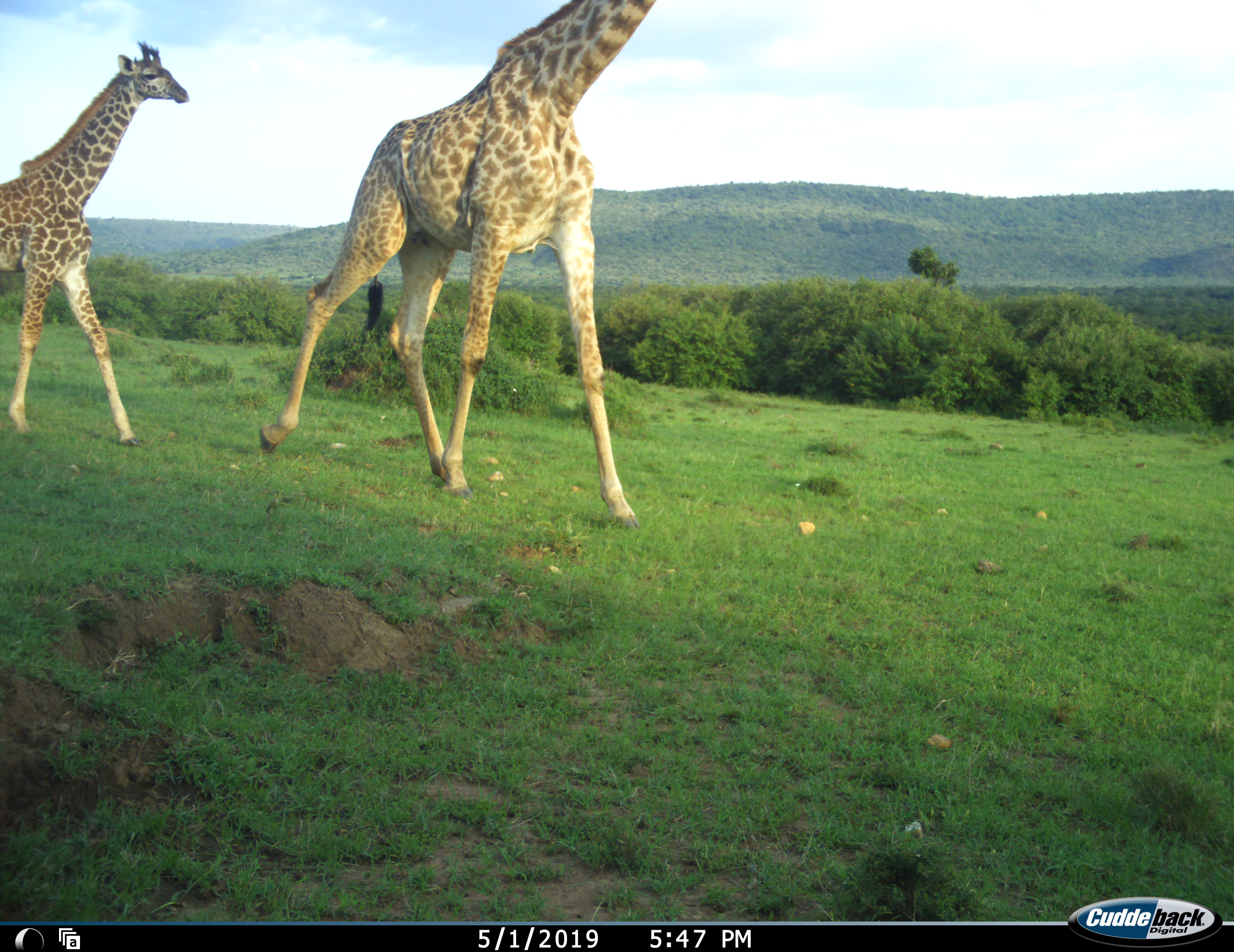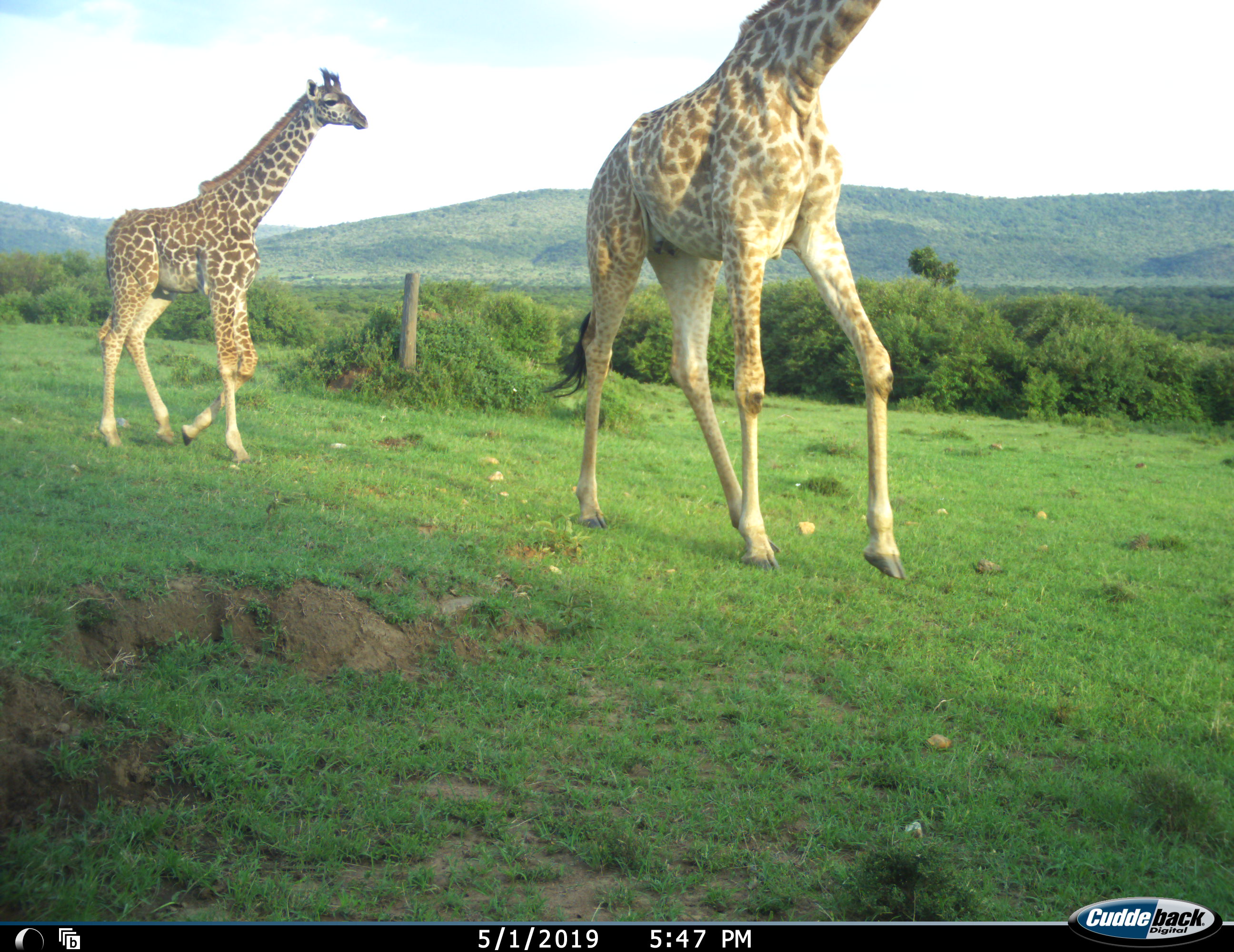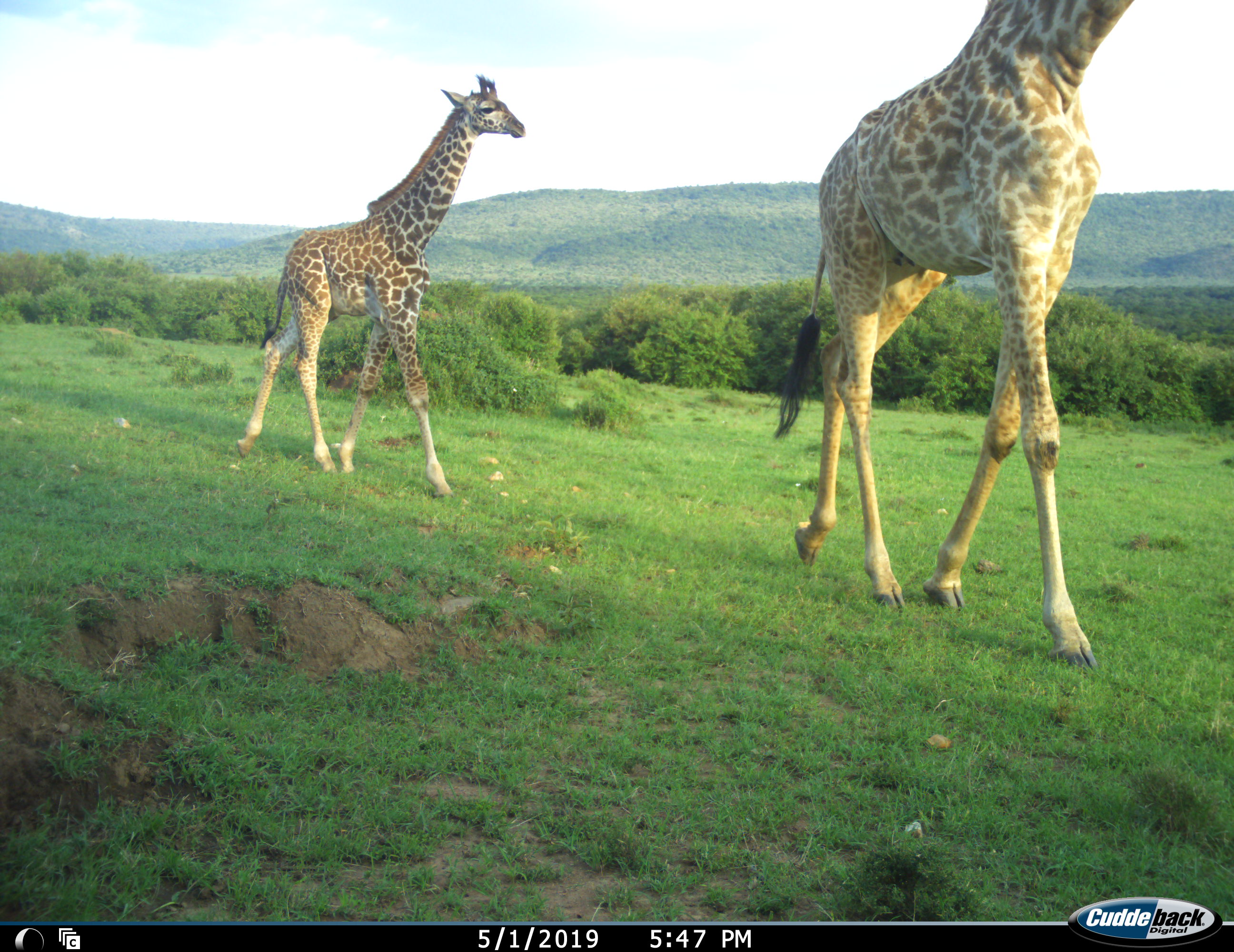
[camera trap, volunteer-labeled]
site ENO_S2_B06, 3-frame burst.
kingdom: Animalia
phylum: Chordata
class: Mammalia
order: Artiodactyla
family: Giraffidae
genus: Giraffa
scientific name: Giraffa camelopardalis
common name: giraffe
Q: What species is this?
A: Giraffe (Giraffa camelopardalis).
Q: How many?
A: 2.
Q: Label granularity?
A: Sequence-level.